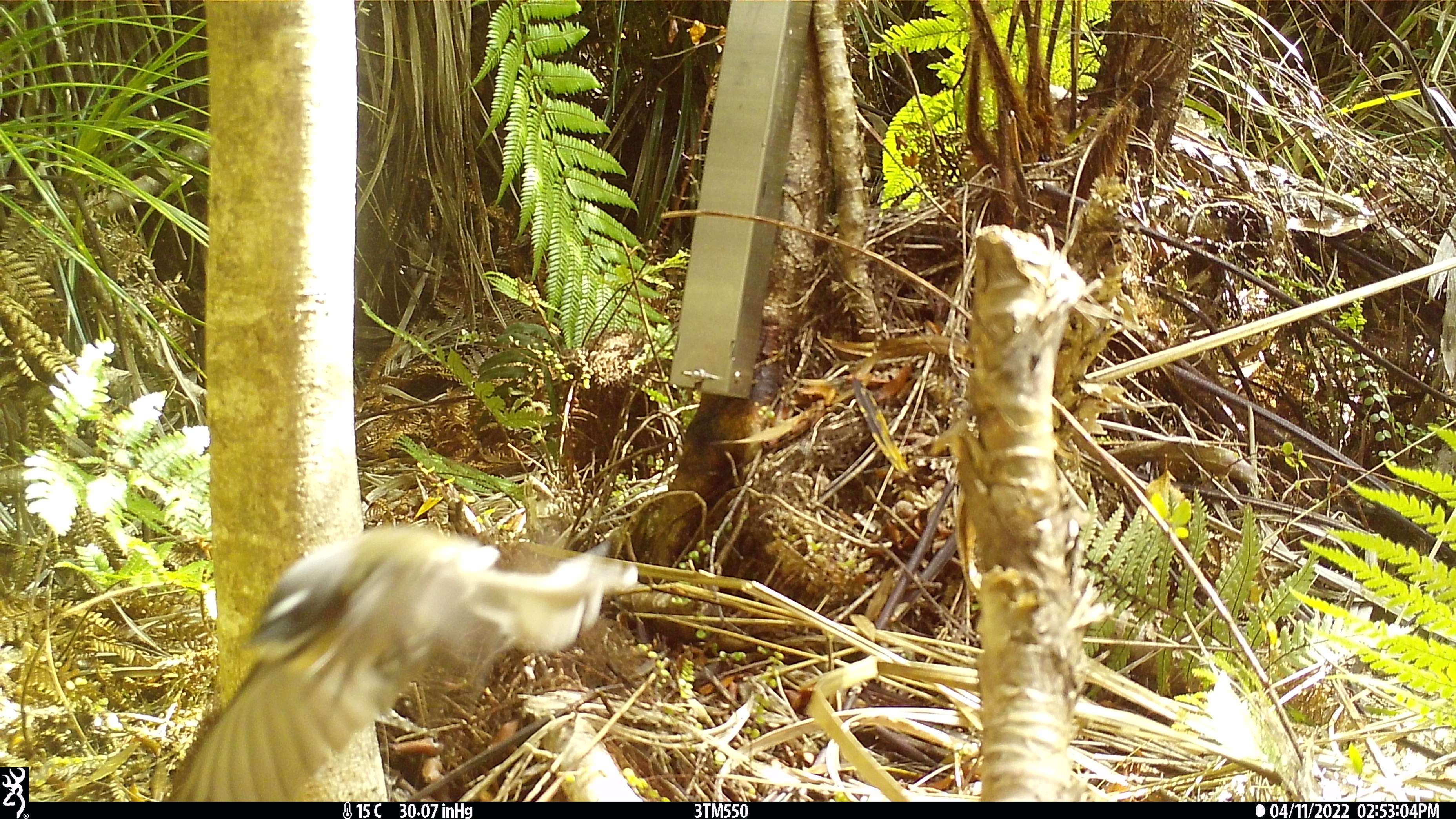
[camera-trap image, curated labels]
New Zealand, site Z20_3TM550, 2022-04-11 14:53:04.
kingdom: Animalia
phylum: Chordata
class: Aves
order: Passeriformes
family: Rhipiduridae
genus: Rhipidura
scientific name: Rhipidura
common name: fantails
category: fantail